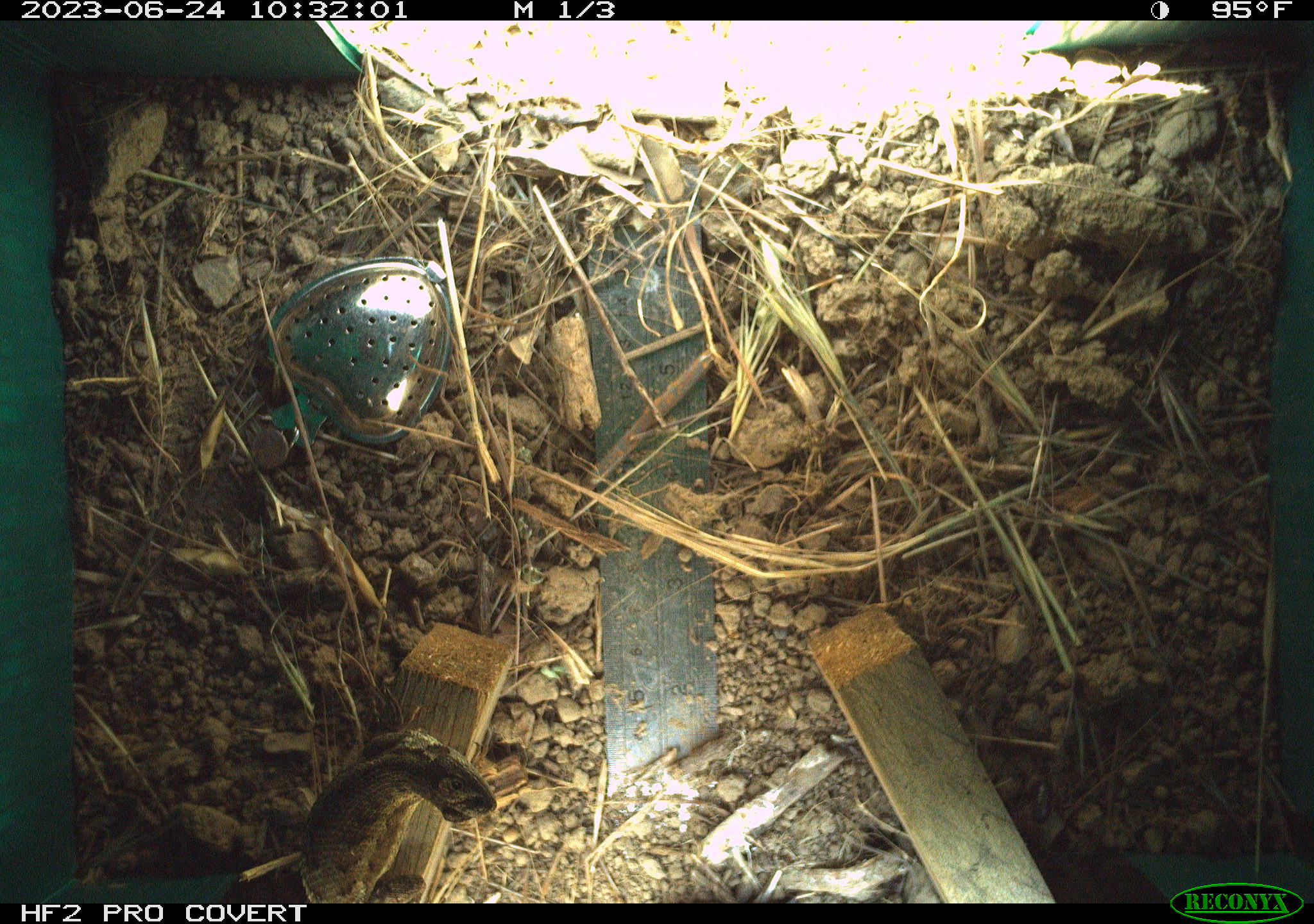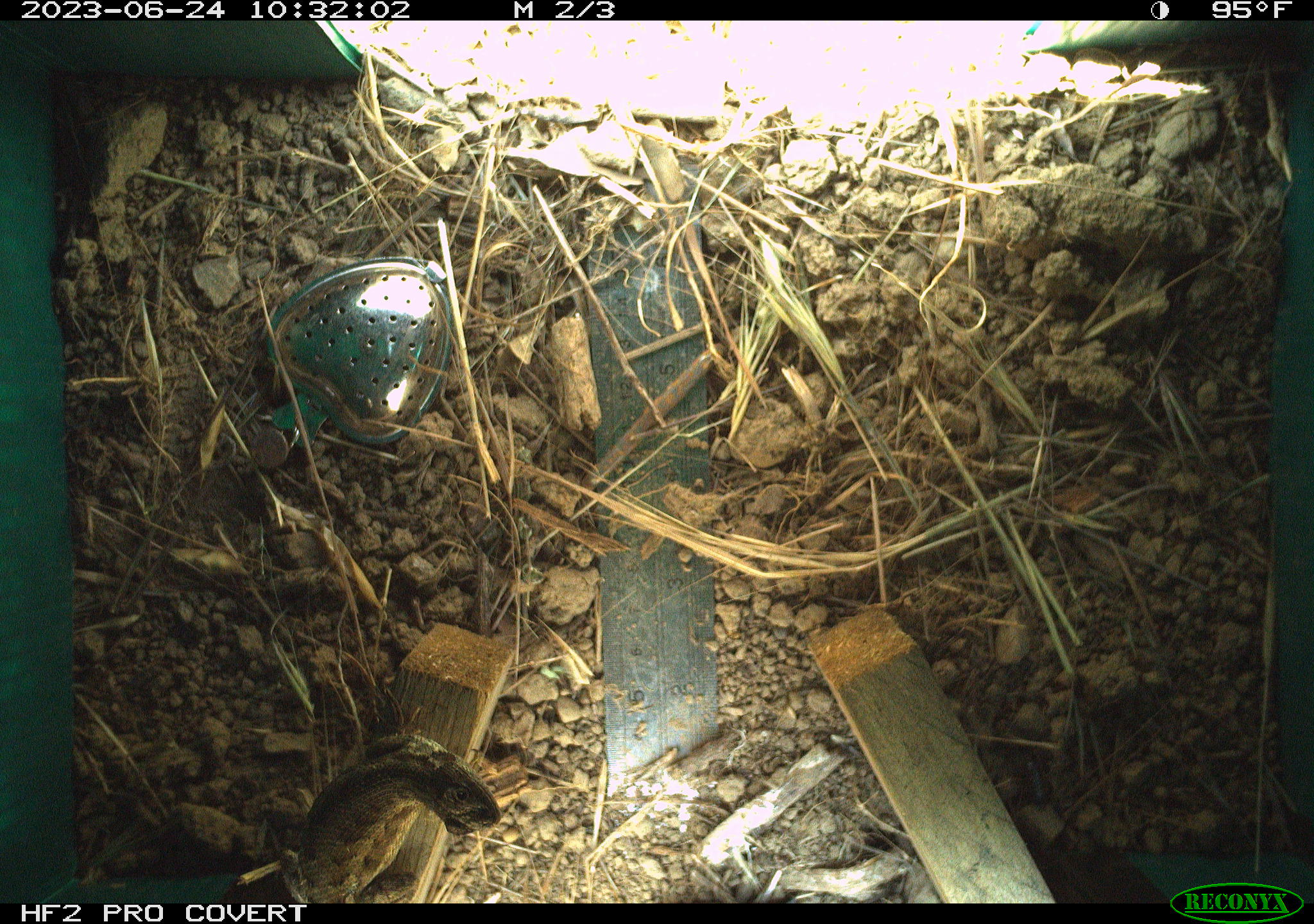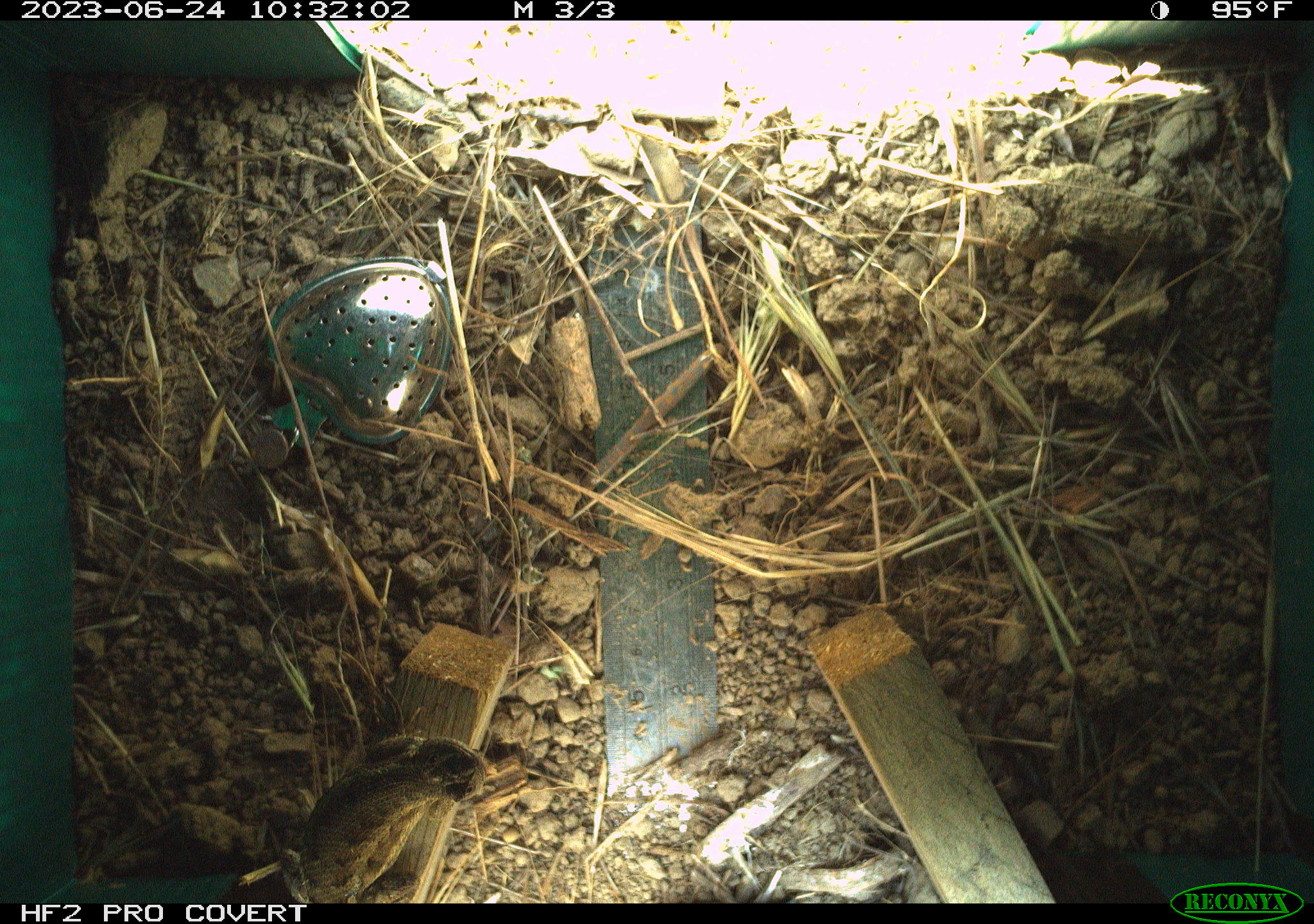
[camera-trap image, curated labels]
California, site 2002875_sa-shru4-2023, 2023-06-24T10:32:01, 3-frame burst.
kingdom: Animalia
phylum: Chordata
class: Reptilia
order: Squamata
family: Phrynosomatidae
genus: Sceloporus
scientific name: Sceloporus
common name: spiny lizards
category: sceloporus species